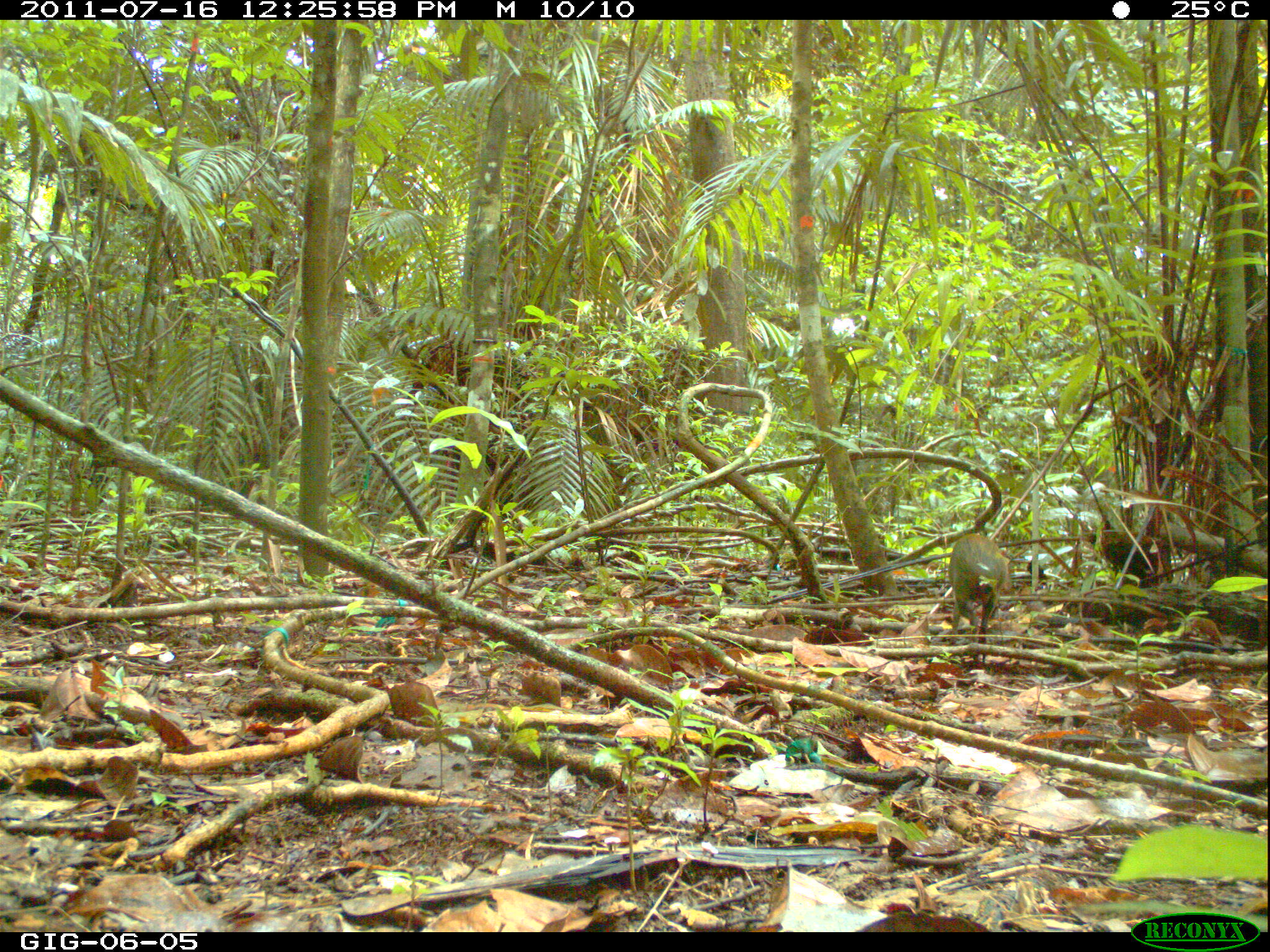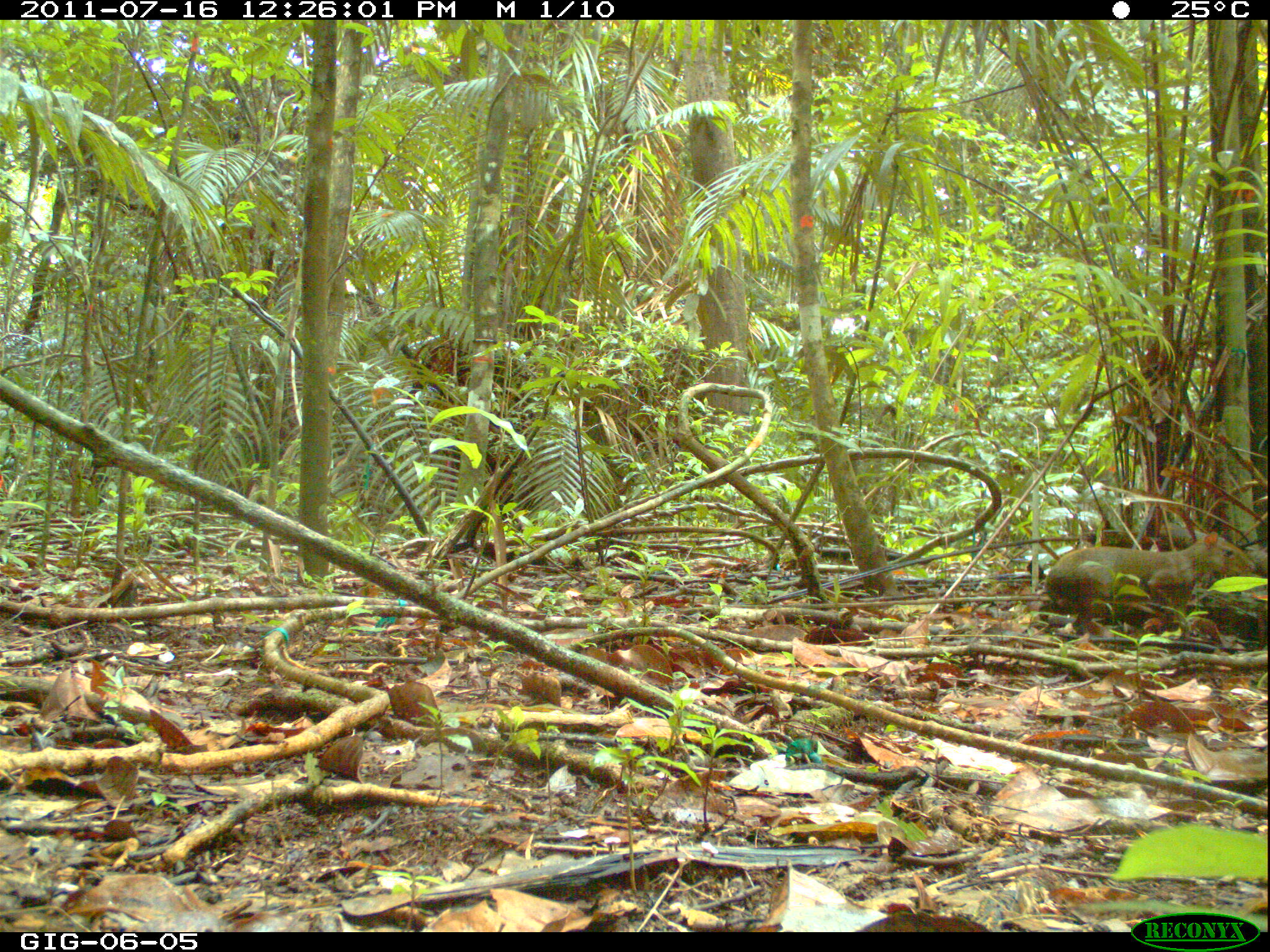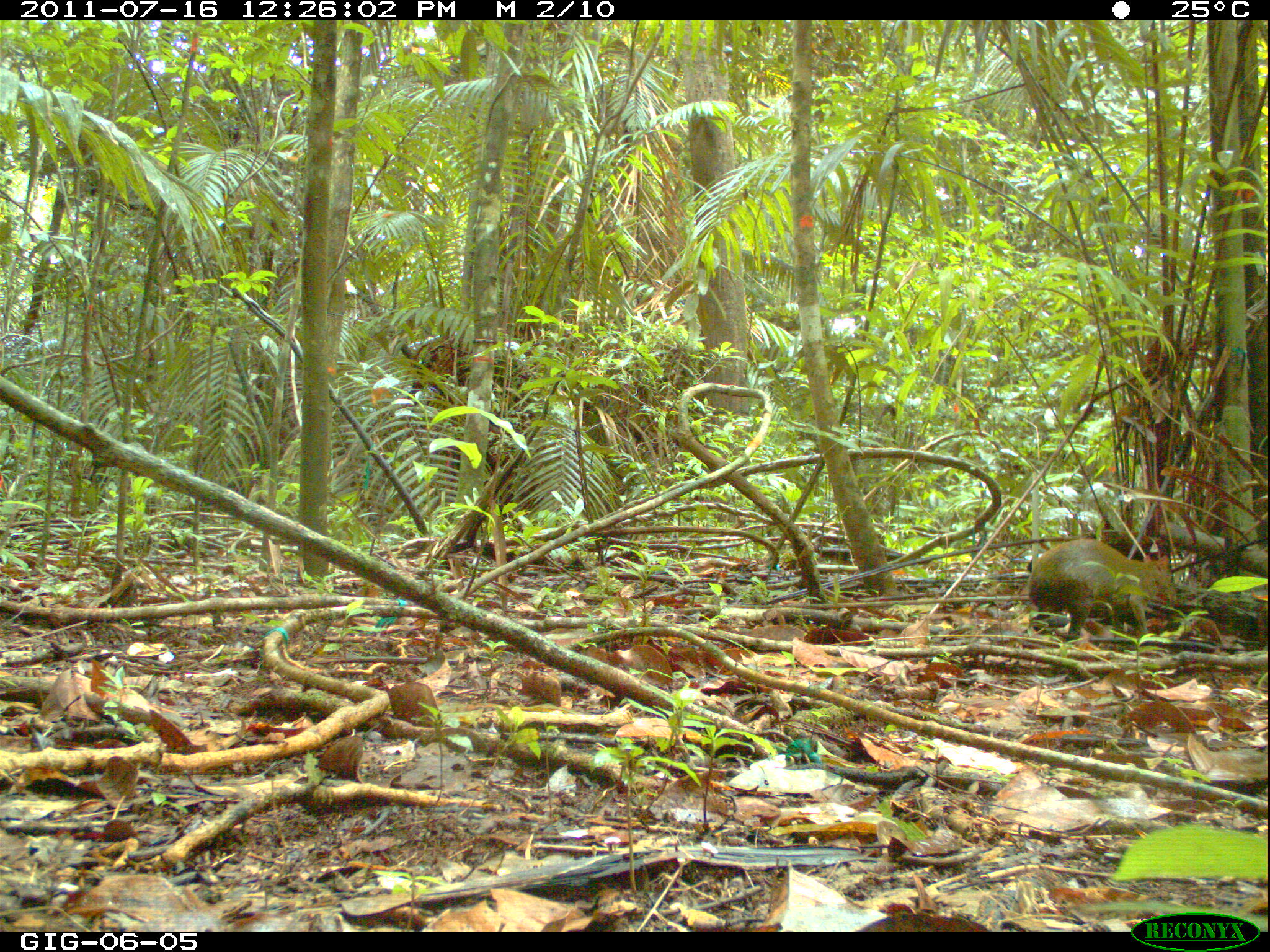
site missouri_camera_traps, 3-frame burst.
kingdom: Animalia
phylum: Chordata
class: Mammalia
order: Rodentia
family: Dasyproctidae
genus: Dasyprocta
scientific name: Dasyprocta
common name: agouti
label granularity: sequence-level